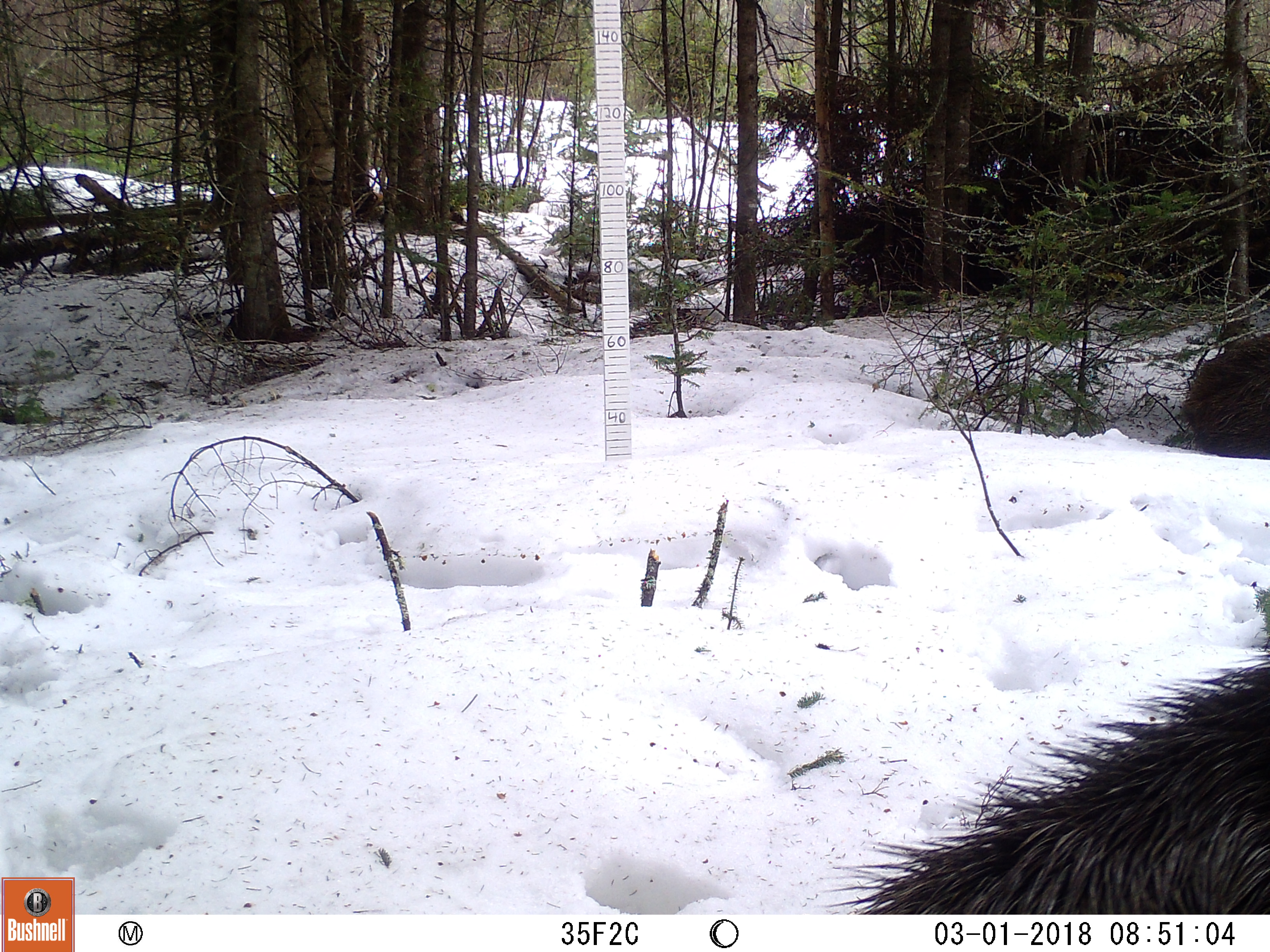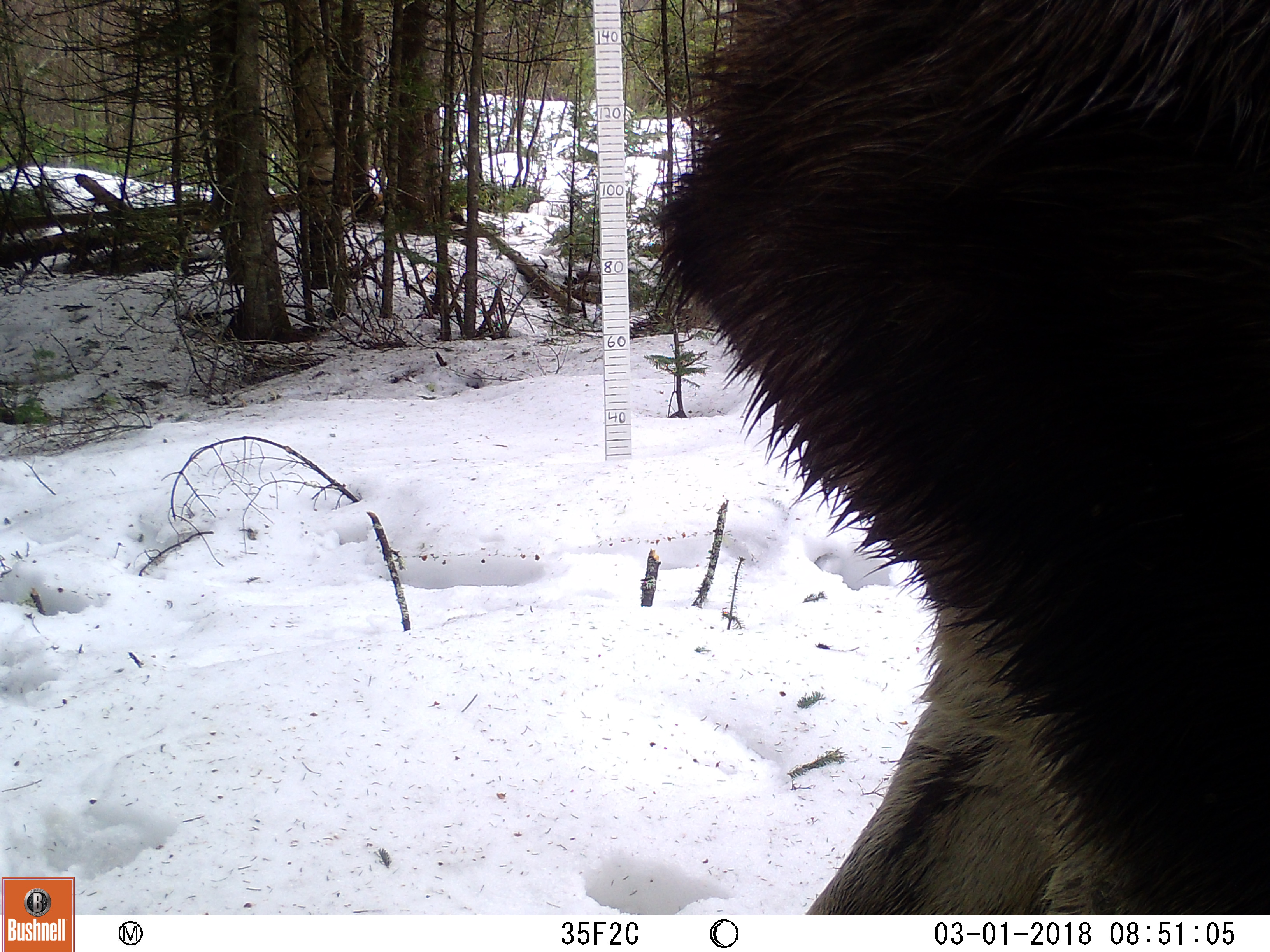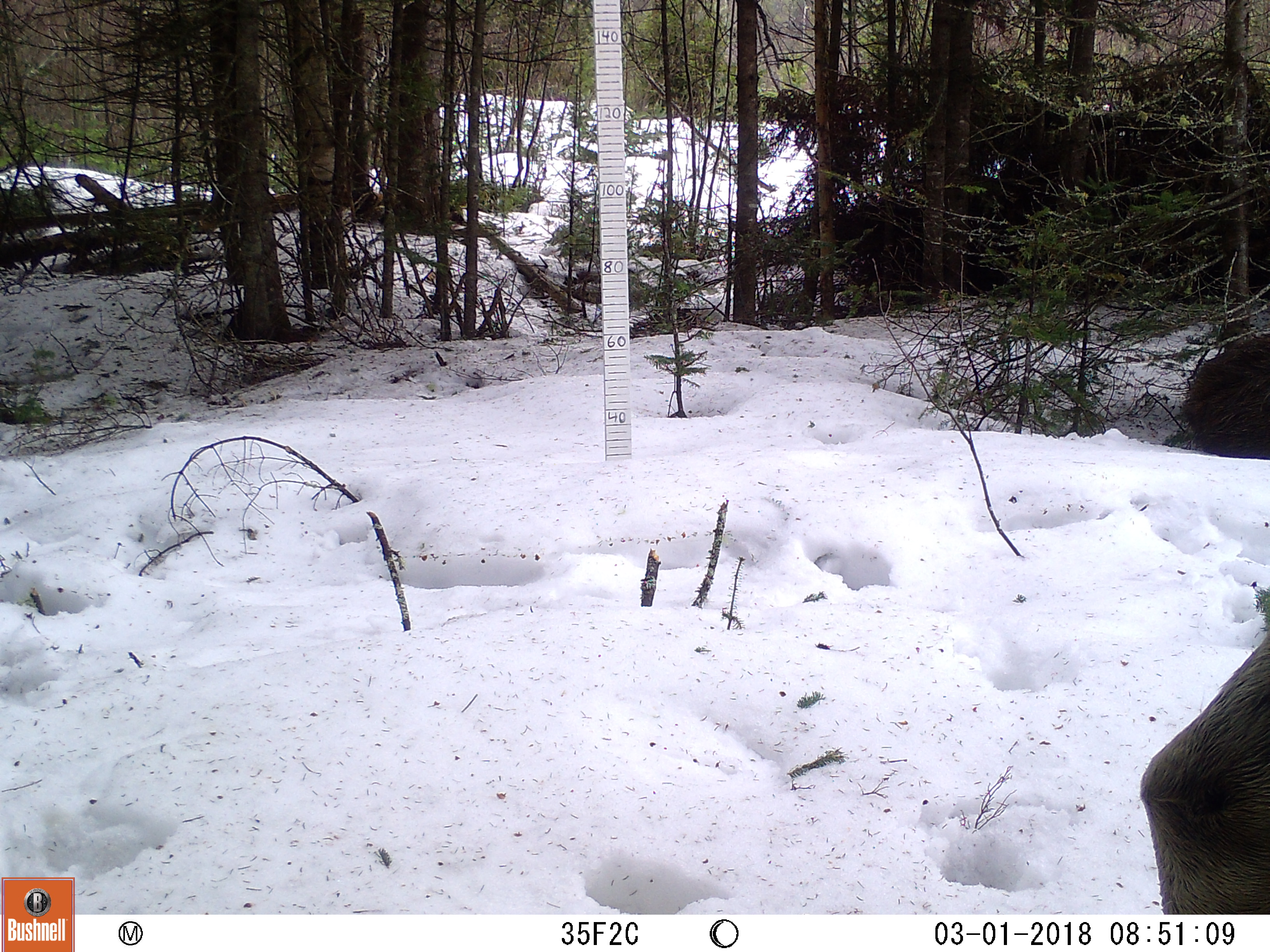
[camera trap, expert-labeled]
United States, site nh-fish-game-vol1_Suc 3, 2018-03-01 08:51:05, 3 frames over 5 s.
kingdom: Animalia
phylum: Chordata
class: Mammalia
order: Artiodactyla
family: Cervidae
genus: Alces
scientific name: Alces alces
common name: moose